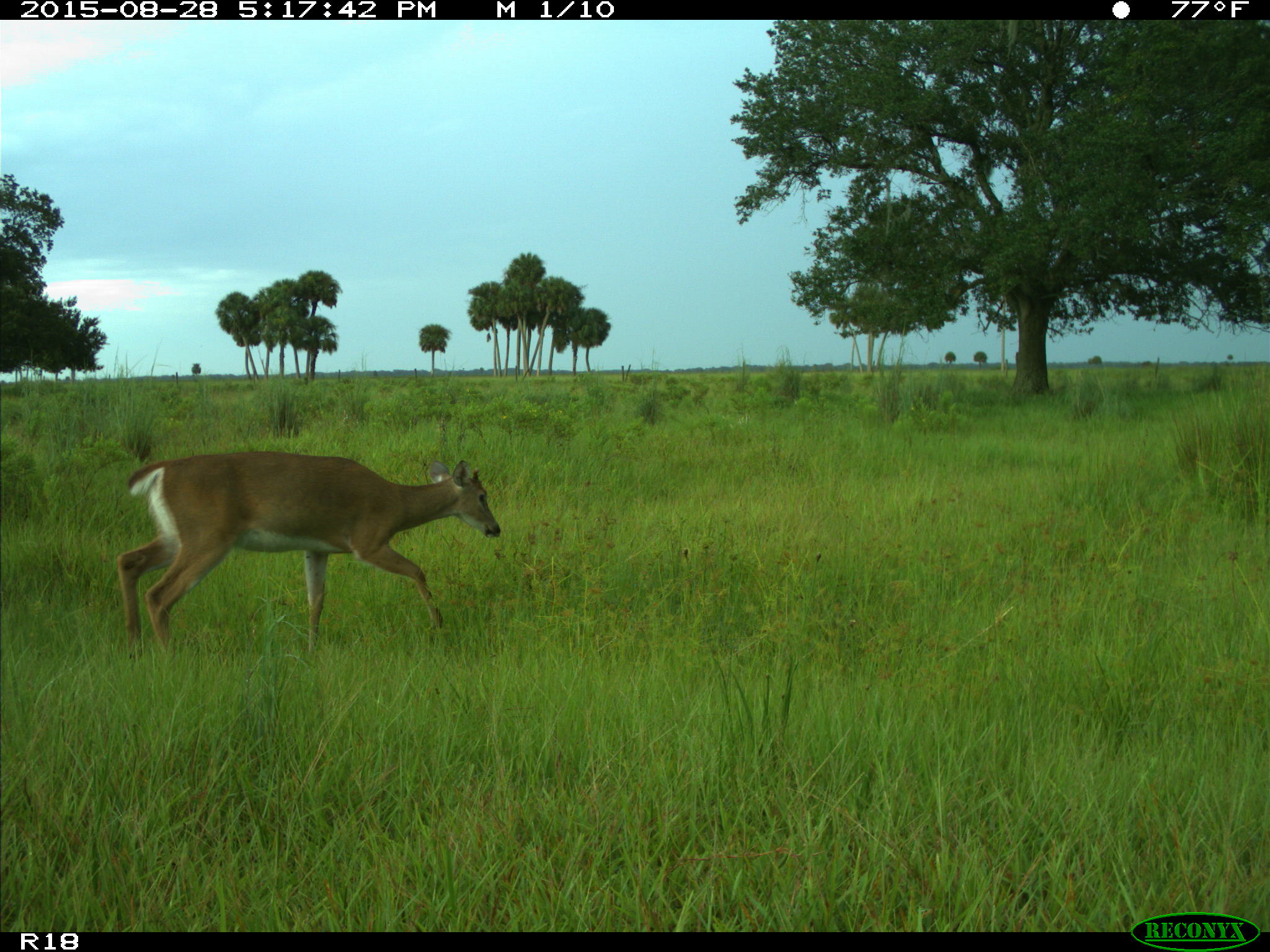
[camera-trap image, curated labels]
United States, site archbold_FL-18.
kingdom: Animalia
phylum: Chordata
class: Mammalia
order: Artiodactyla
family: Cervidae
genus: Odocoileus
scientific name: Odocoileus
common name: deer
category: unidentified deer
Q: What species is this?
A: Unidentified deer (deer) (Odocoileus).